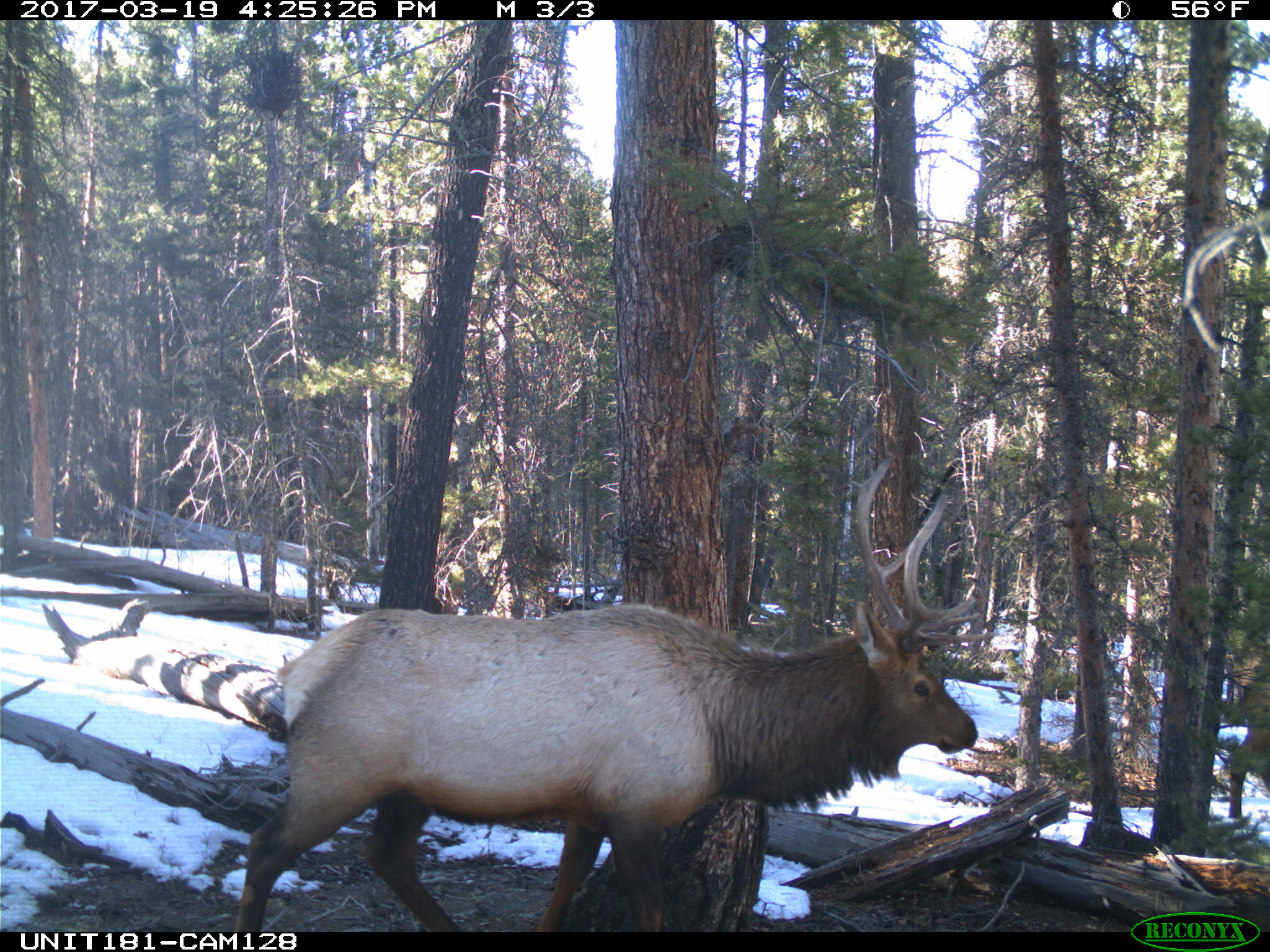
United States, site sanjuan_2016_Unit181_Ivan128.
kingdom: Animalia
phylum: Chordata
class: Mammalia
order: Artiodactyla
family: Cervidae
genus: Cervus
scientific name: Cervus elaphus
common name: red deer